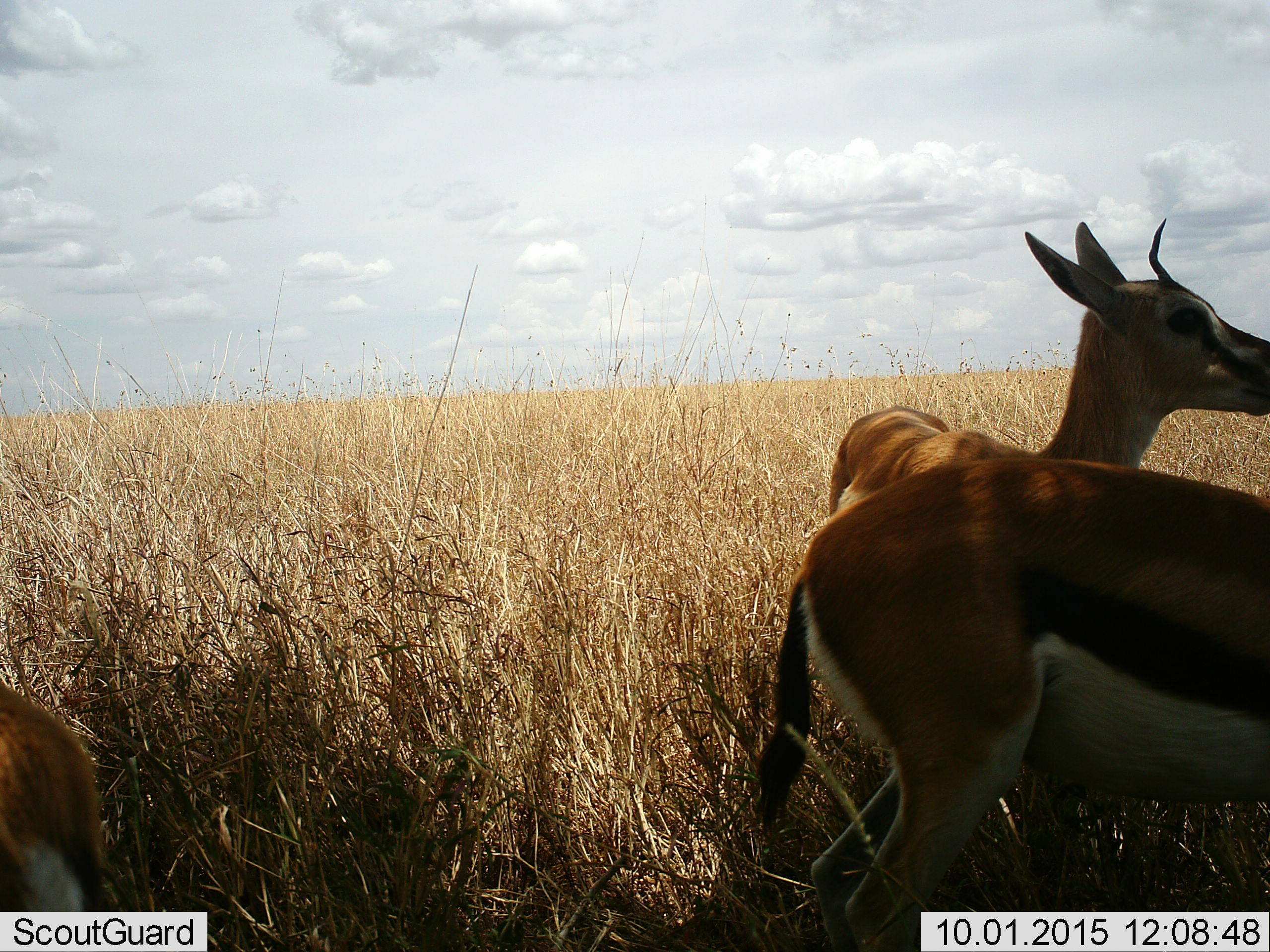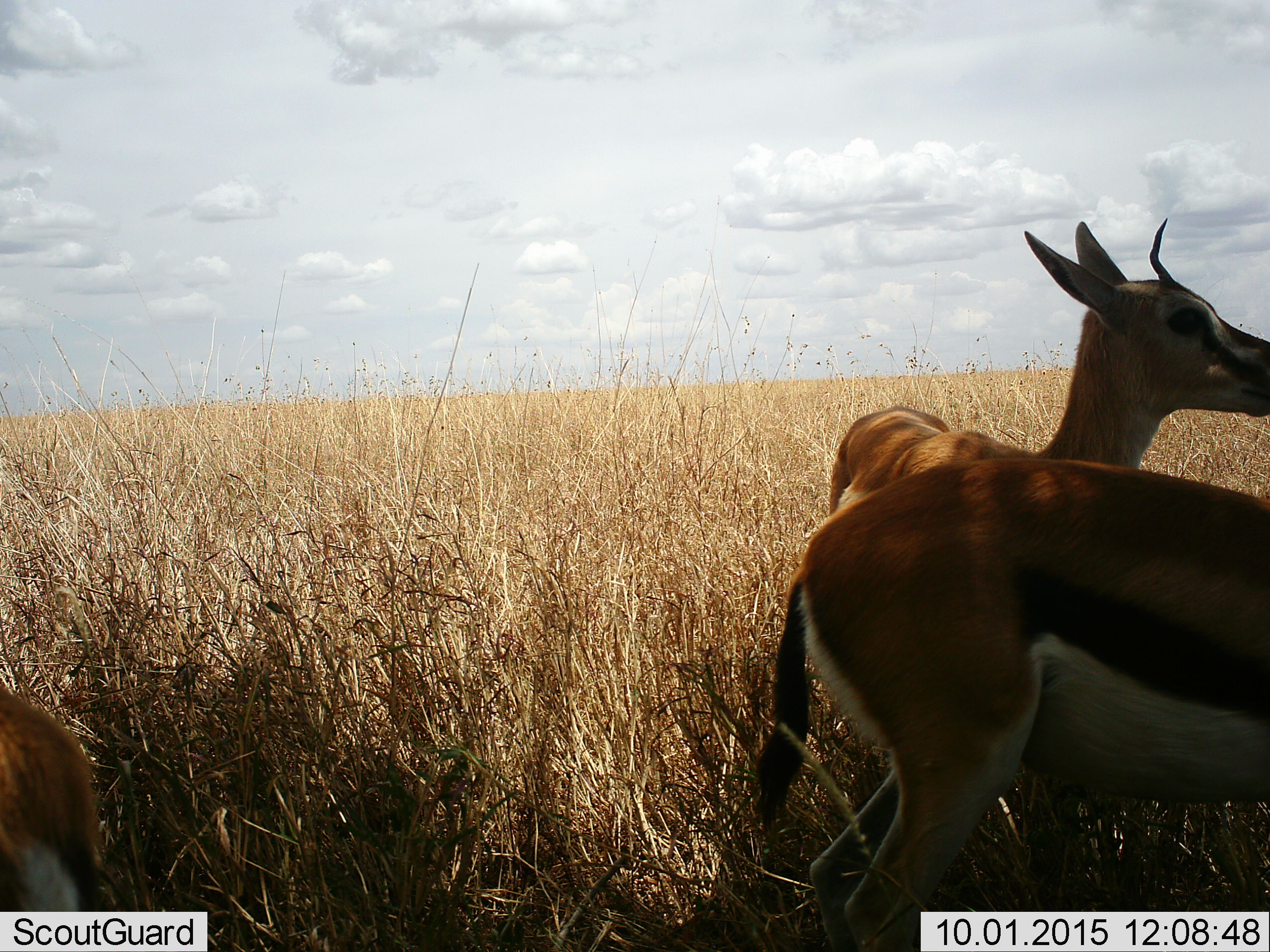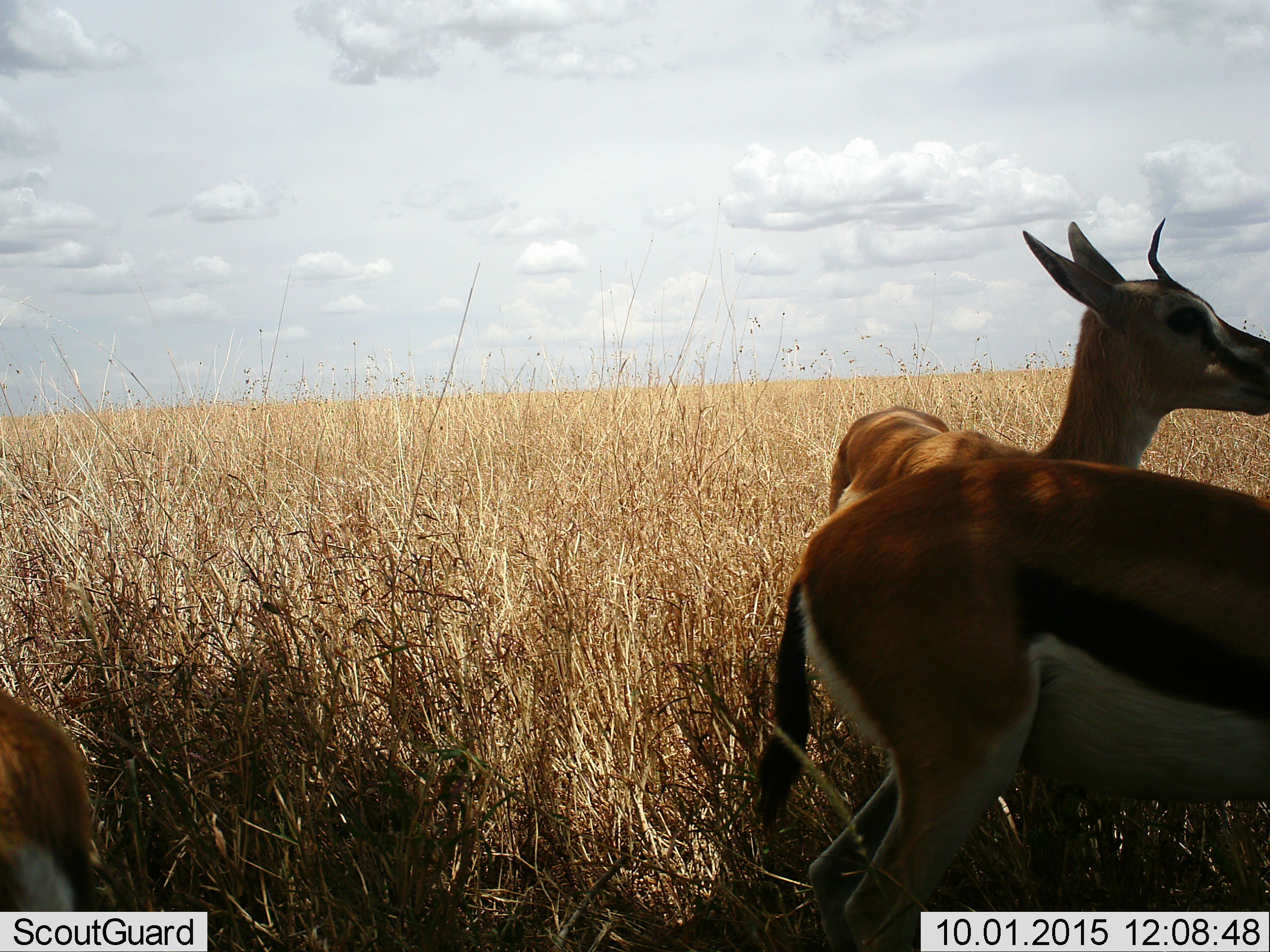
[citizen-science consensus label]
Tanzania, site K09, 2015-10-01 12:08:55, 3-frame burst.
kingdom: Animalia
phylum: Chordata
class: Mammalia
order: Artiodactyla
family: Bovidae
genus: Eudorcas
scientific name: Eudorcas thomsonii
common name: thomson's gazelle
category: gazellethomsons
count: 3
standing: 100%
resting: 0%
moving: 0%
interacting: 0%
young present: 0%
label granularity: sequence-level